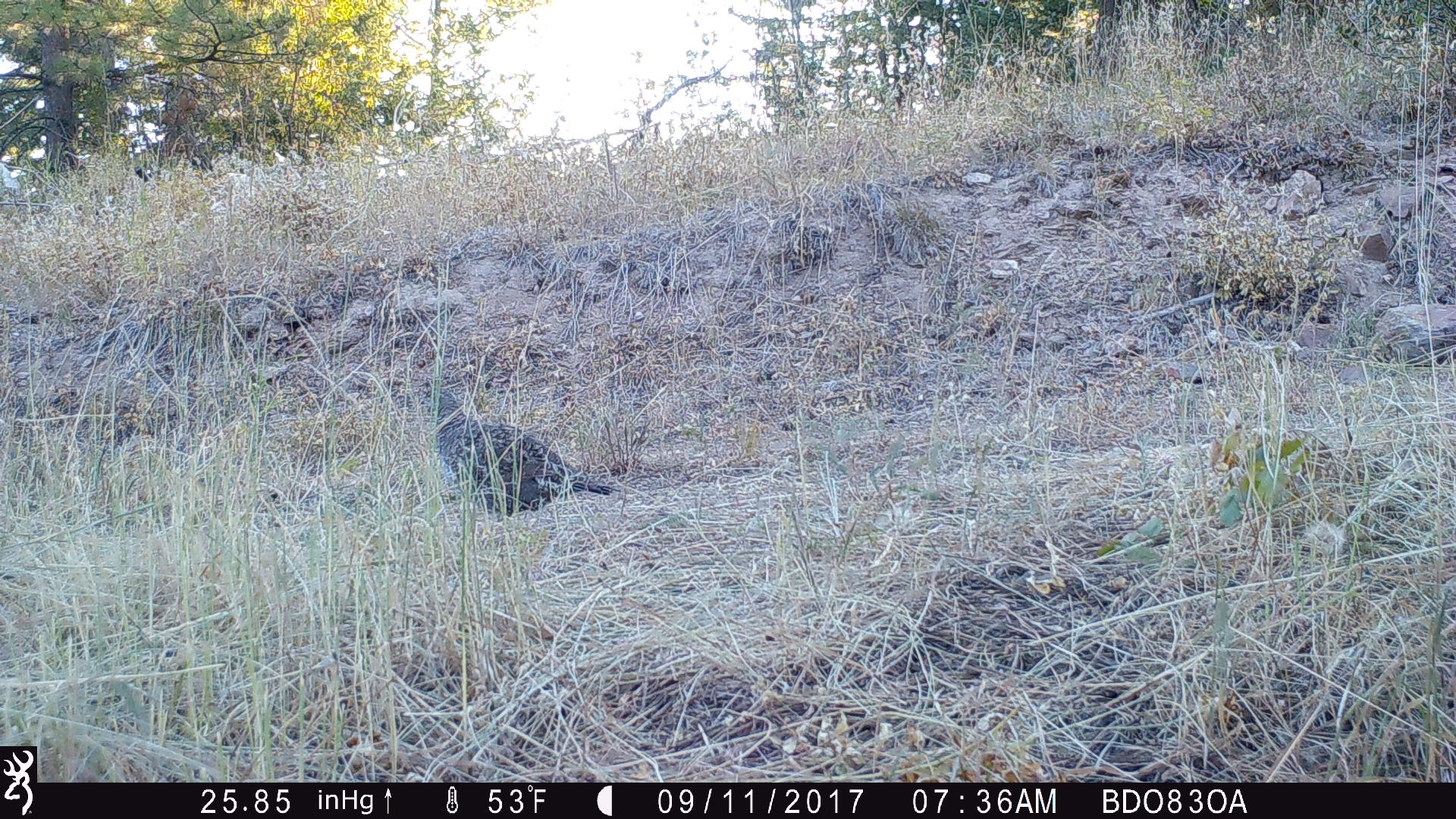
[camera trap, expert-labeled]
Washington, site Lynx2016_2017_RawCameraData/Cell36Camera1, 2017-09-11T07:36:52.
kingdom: Animalia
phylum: Chordata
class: Aves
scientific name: Aves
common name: birds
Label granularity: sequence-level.